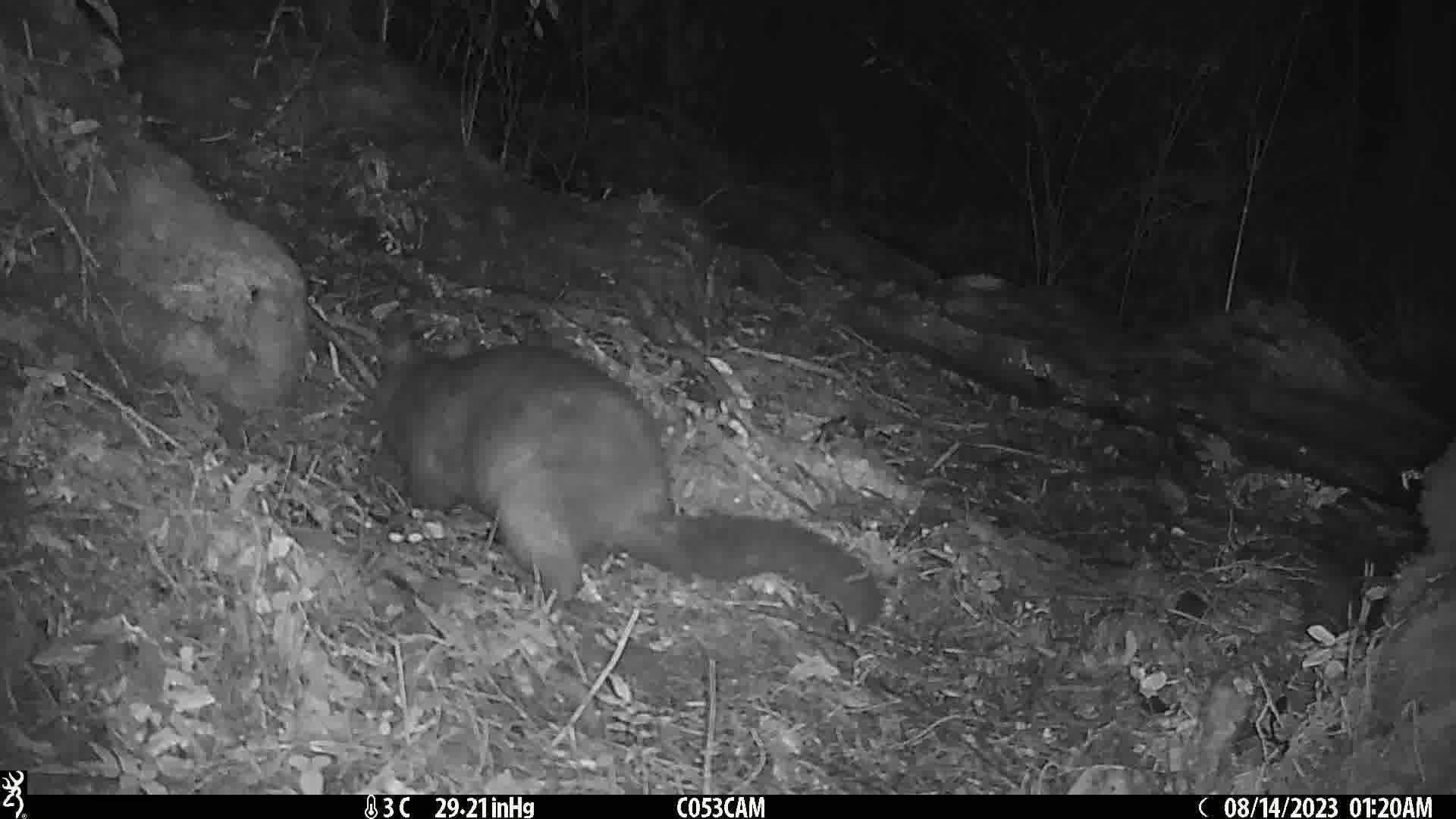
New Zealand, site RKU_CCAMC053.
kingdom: Animalia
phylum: Chordata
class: Mammalia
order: Diprotodontia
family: Phalangeridae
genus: Trichosurus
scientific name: Trichosurus vulpecula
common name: common brushtail possum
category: possum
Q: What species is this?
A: Possum (common brushtail possum) (Trichosurus vulpecula).